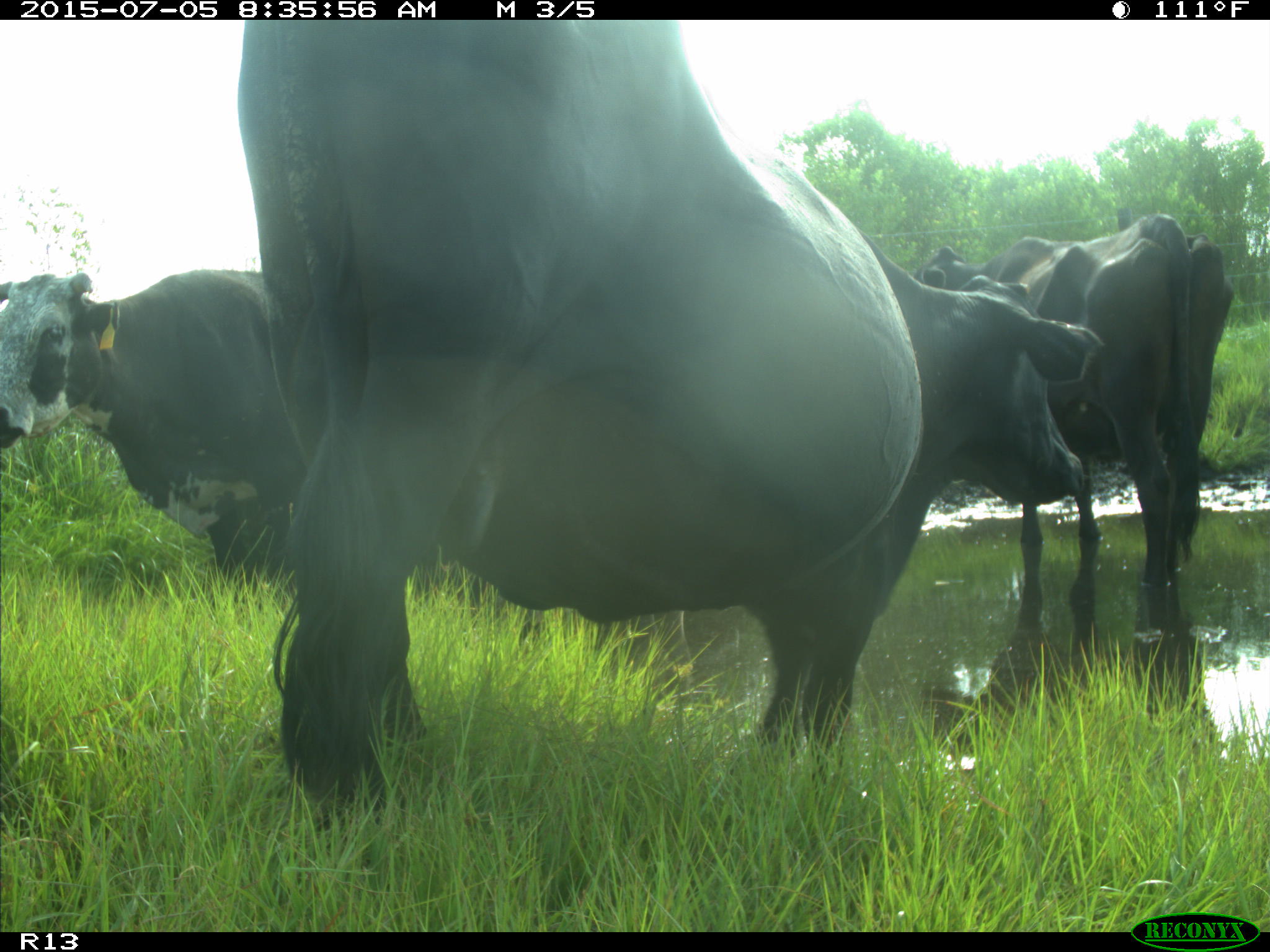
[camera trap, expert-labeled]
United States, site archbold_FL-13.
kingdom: Animalia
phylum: Chordata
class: Mammalia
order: Artiodactyla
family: Bovidae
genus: Bos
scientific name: Bos taurus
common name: domestic cow